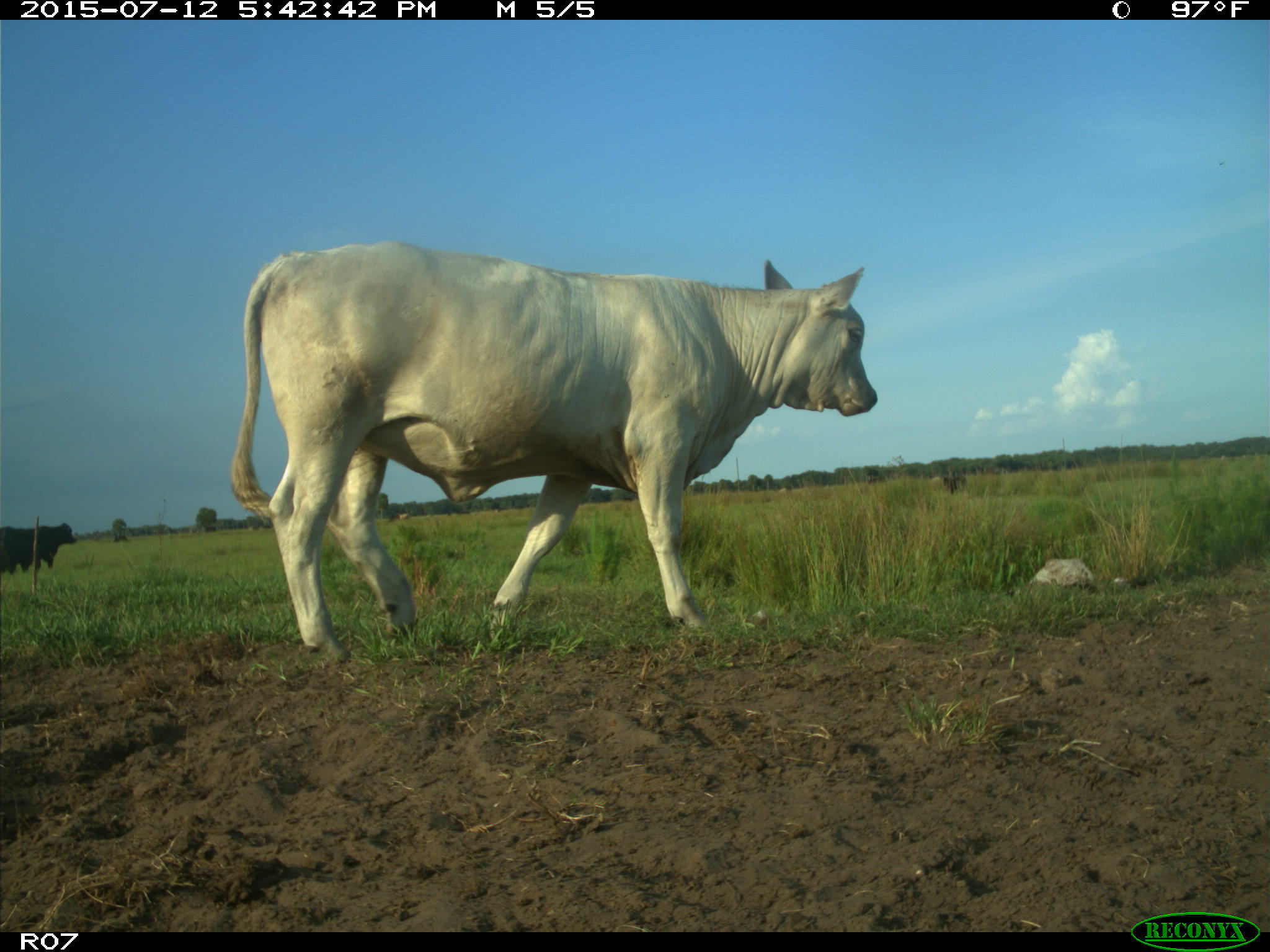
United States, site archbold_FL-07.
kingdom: Animalia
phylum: Chordata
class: Mammalia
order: Artiodactyla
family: Bovidae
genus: Bos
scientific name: Bos taurus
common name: domestic cow